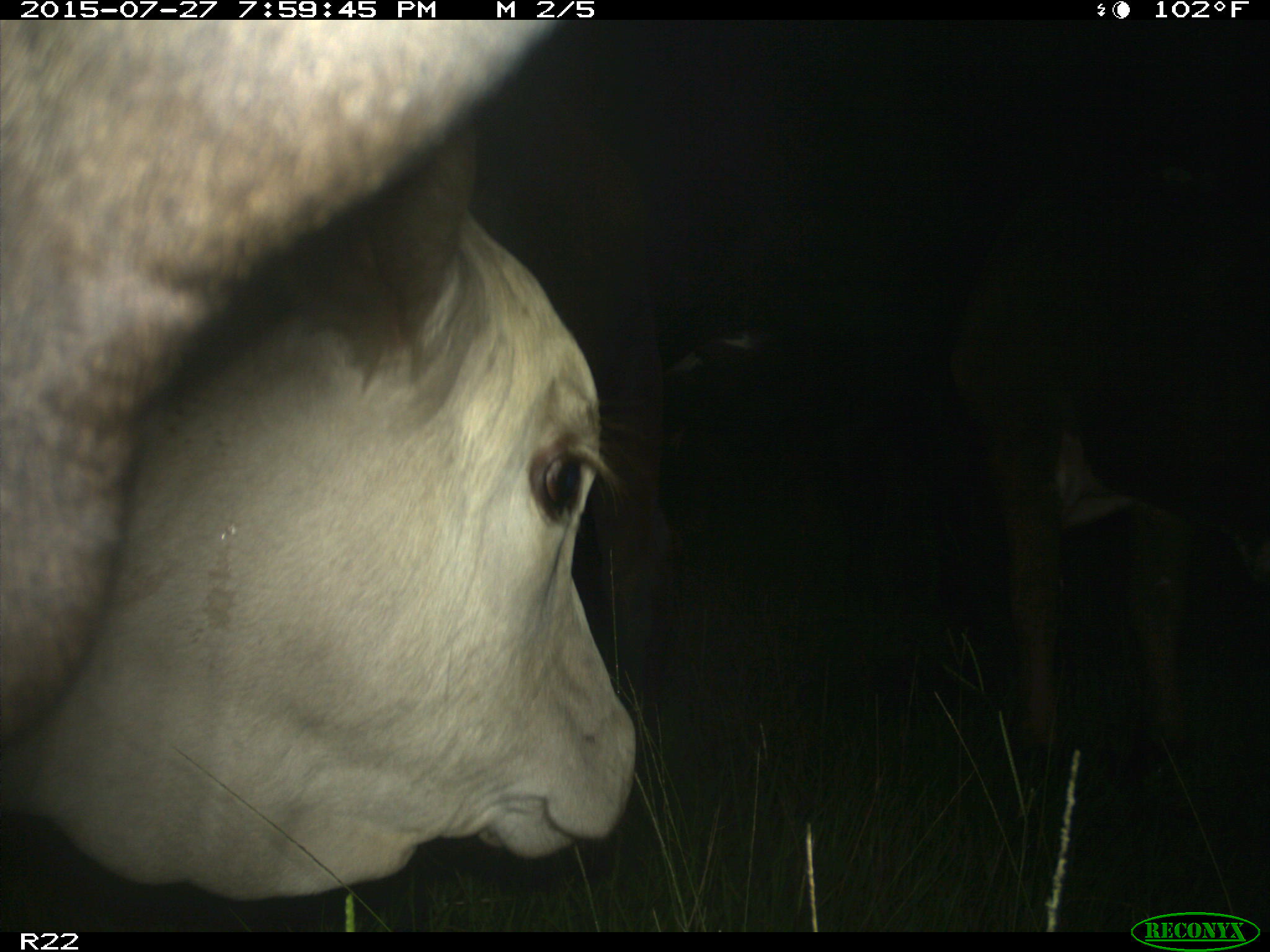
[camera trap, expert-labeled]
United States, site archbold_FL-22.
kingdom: Animalia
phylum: Chordata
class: Mammalia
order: Artiodactyla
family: Bovidae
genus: Bos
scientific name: Bos taurus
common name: domestic cow